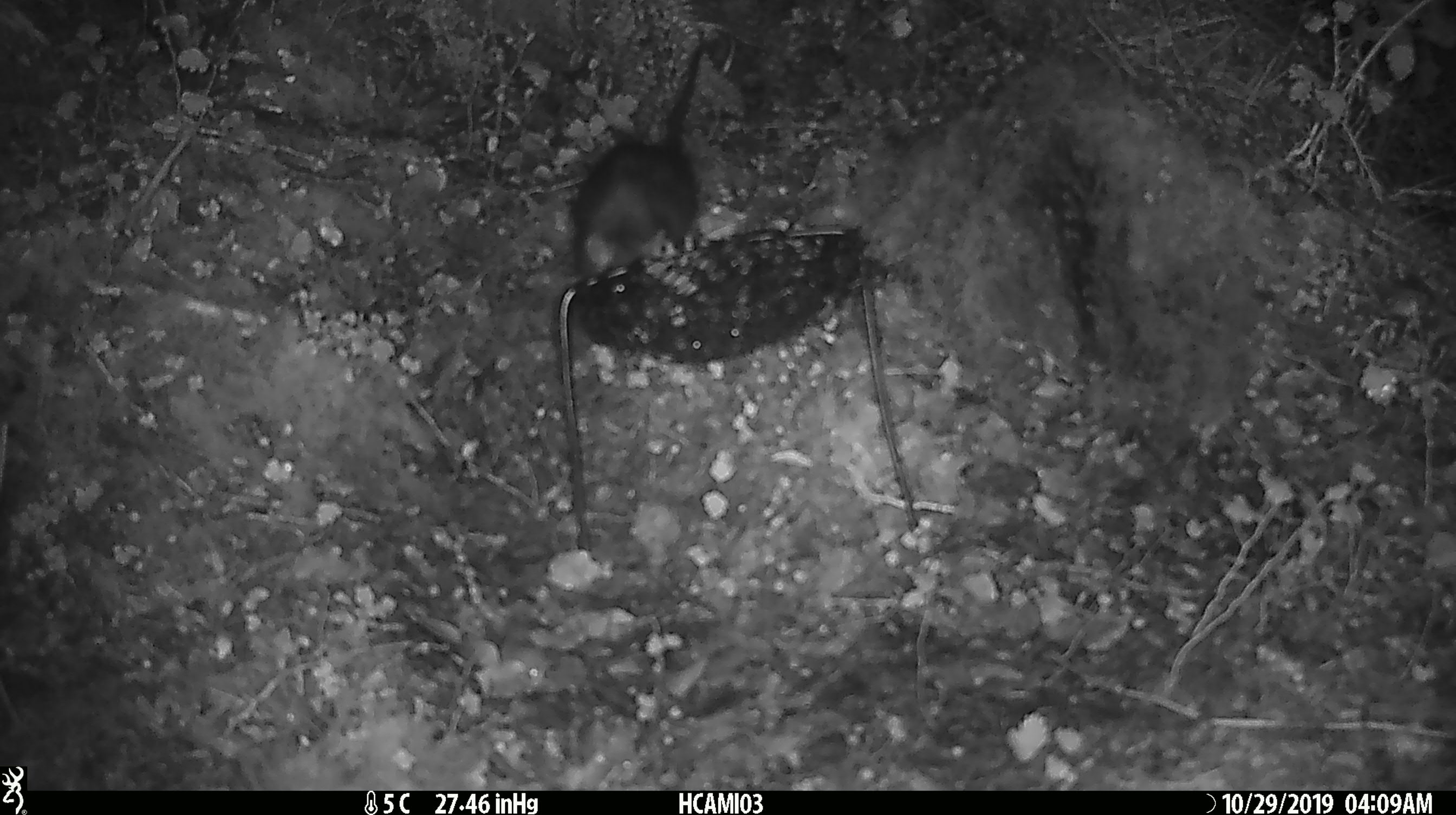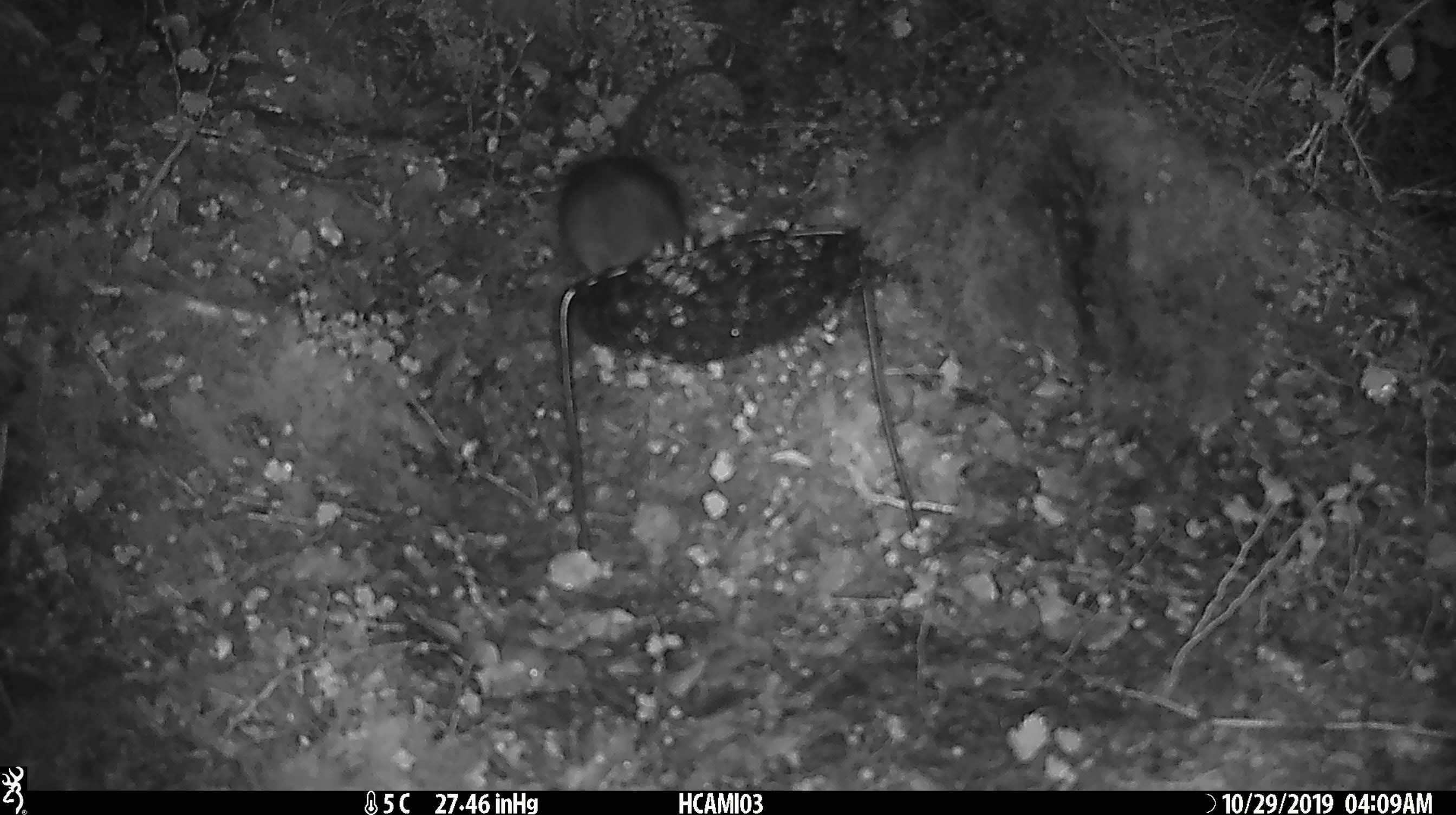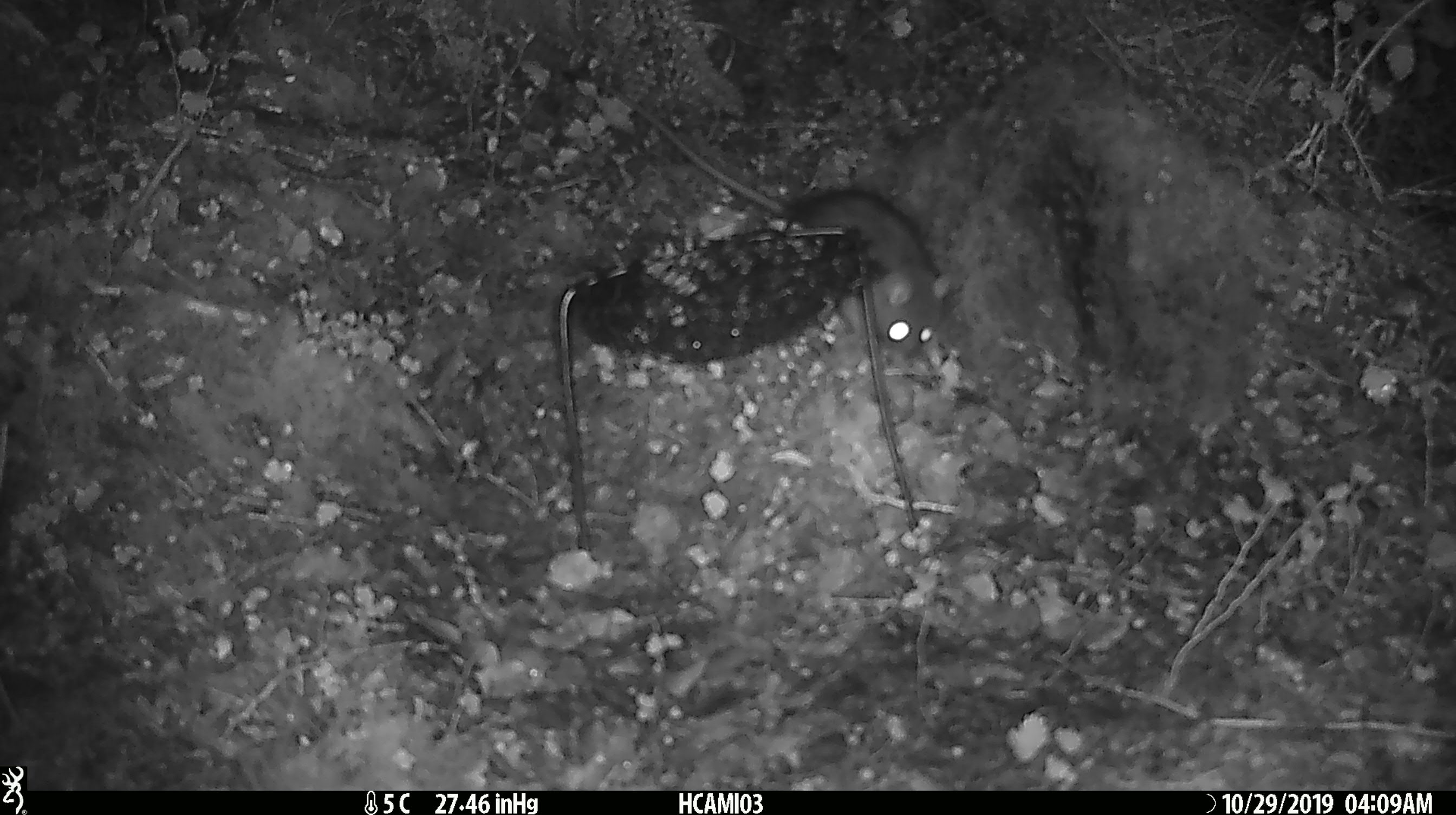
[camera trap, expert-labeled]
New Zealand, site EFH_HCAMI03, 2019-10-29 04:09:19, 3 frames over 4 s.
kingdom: Animalia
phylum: Chordata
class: Mammalia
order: Rodentia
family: Muridae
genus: Rattus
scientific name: Rattus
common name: rat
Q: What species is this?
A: Rat (Rattus).